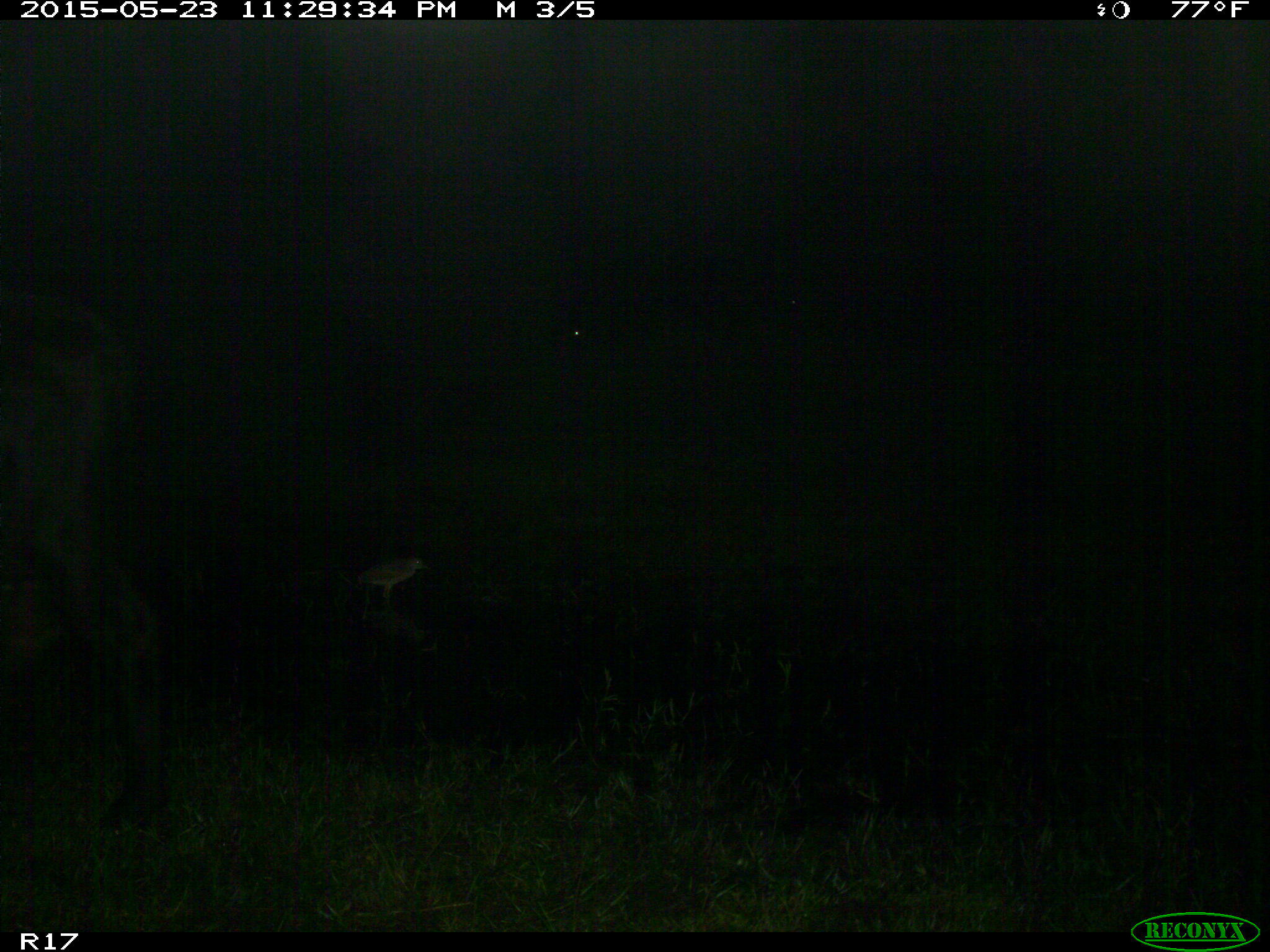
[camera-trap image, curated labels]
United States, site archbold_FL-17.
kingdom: Animalia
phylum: Chordata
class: Mammalia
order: Artiodactyla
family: Bovidae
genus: Bos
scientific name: Bos taurus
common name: domestic cow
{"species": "Bos taurus (domestic cow)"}